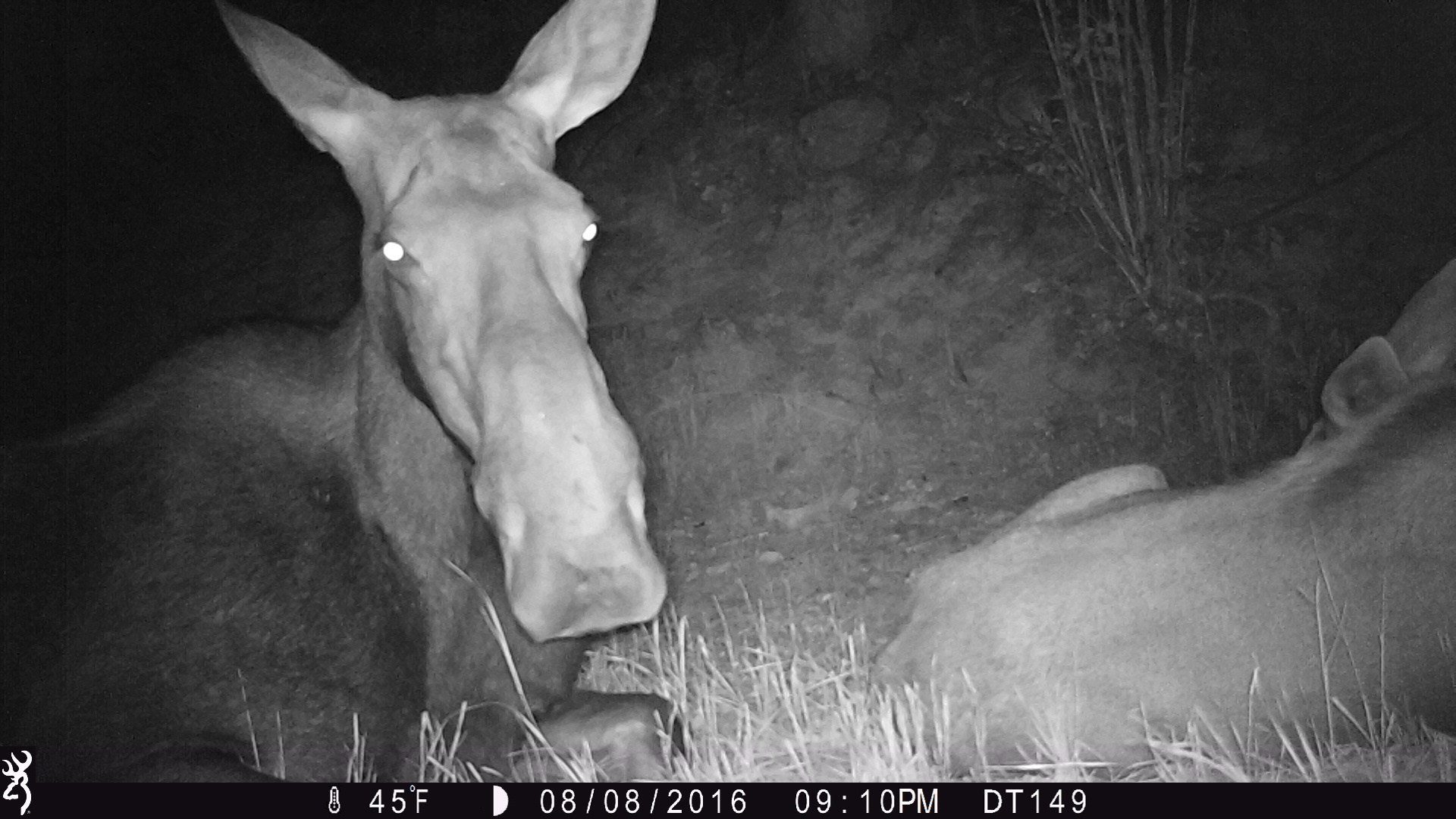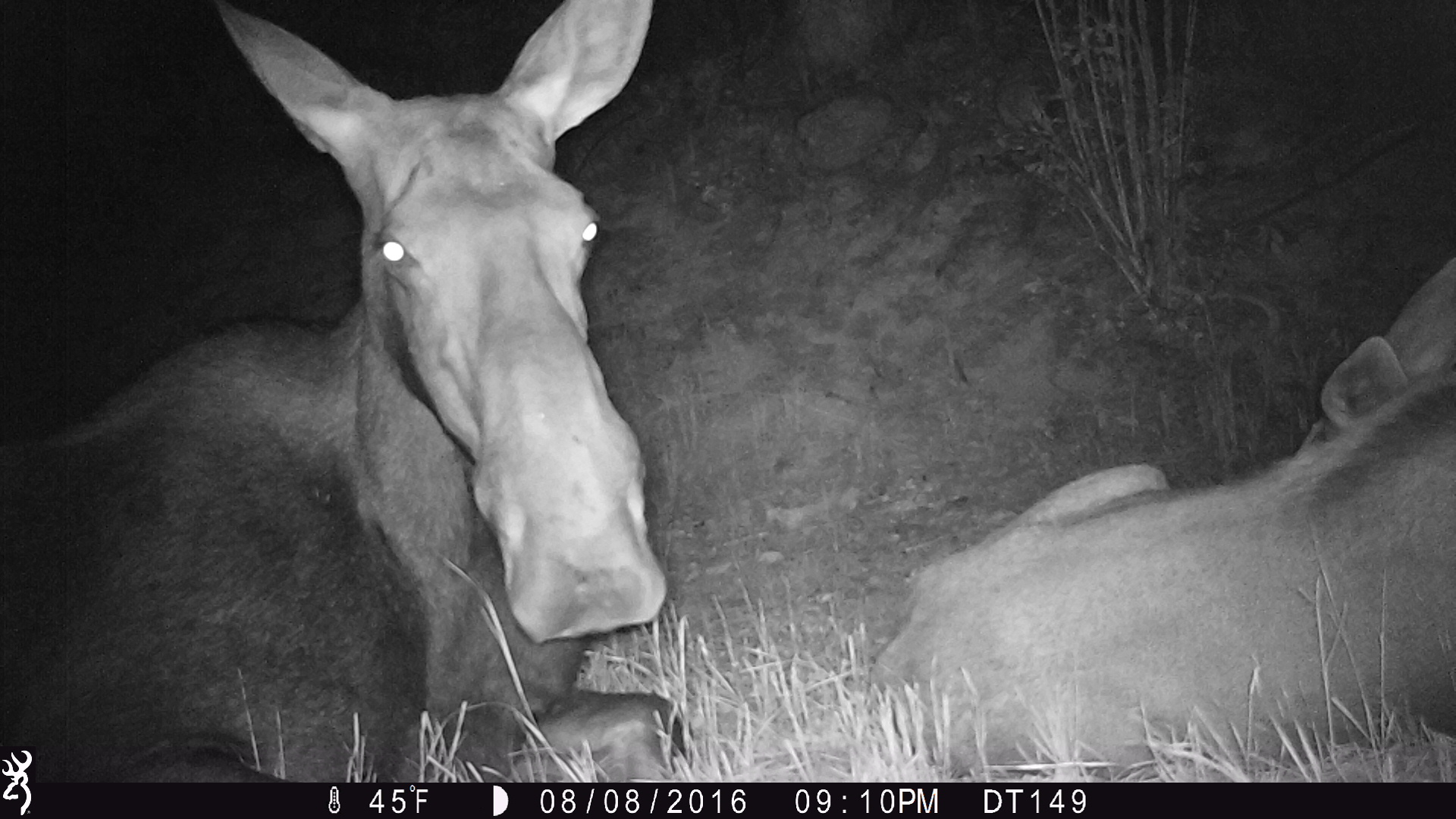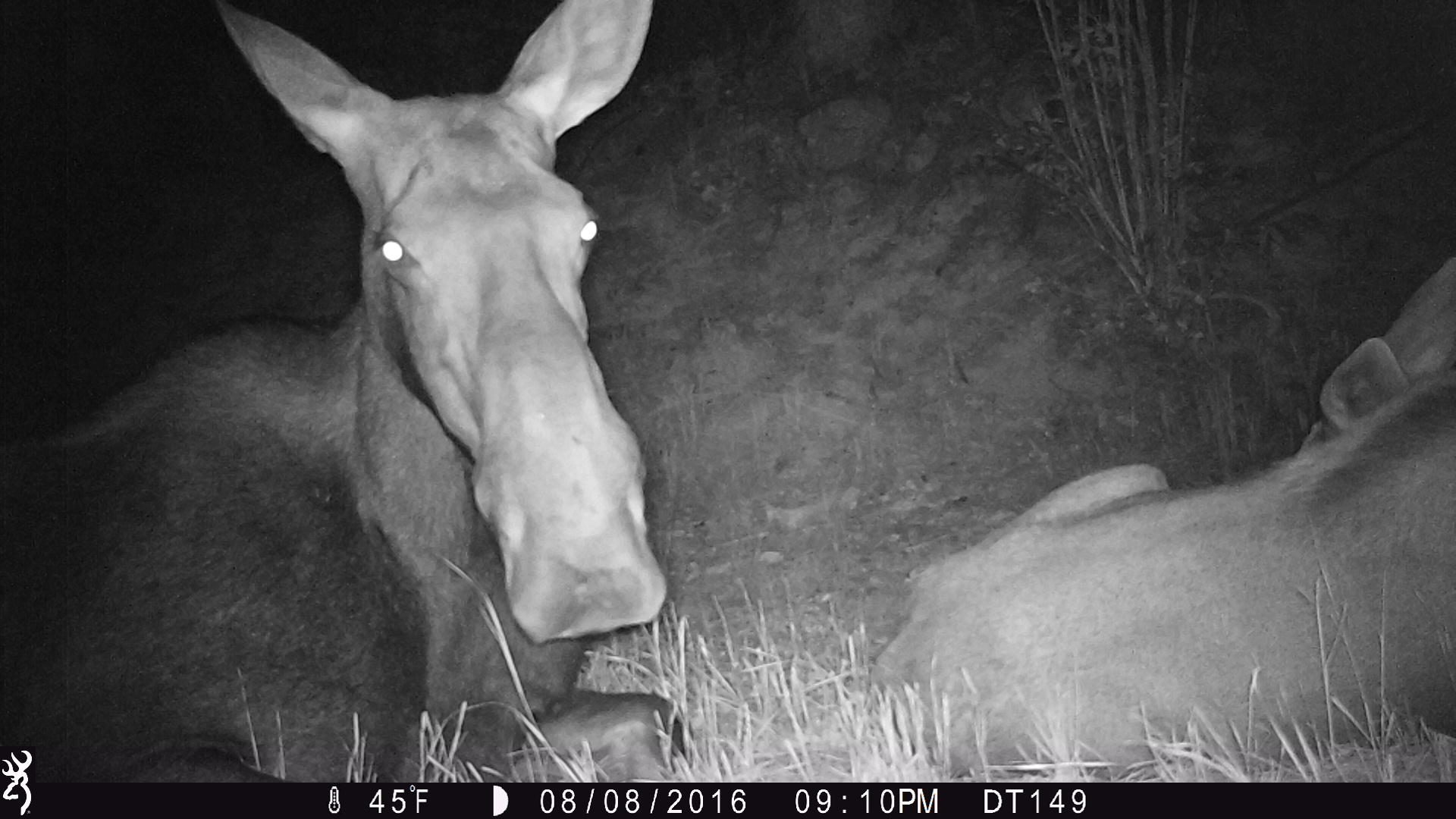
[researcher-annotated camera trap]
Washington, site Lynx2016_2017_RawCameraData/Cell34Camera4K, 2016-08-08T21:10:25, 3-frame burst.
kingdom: Animalia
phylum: Chordata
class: Mammalia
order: Artiodactyla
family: Cervidae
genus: Alces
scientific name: Alces alces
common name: moose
Alces alces (moose). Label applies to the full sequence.